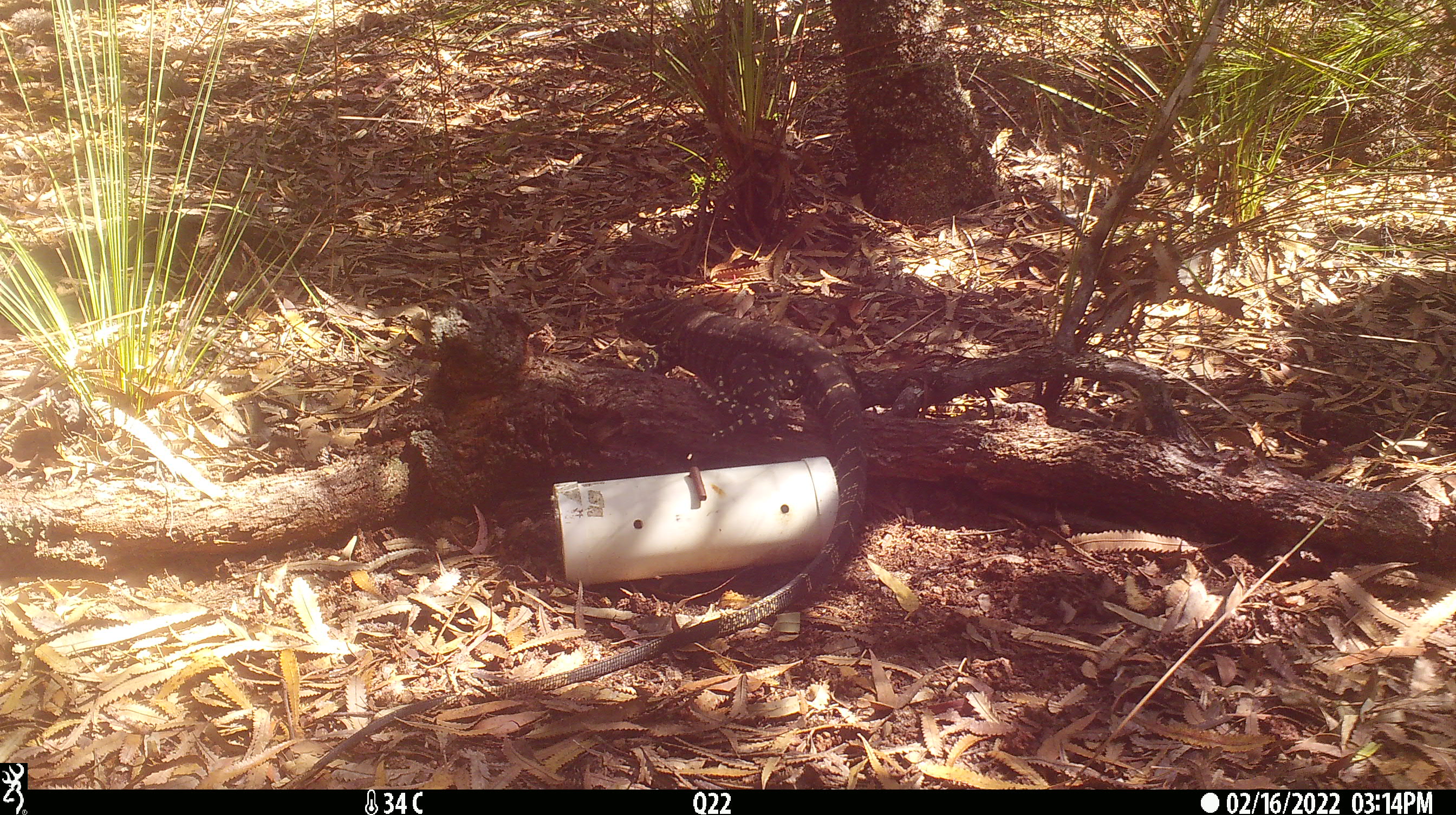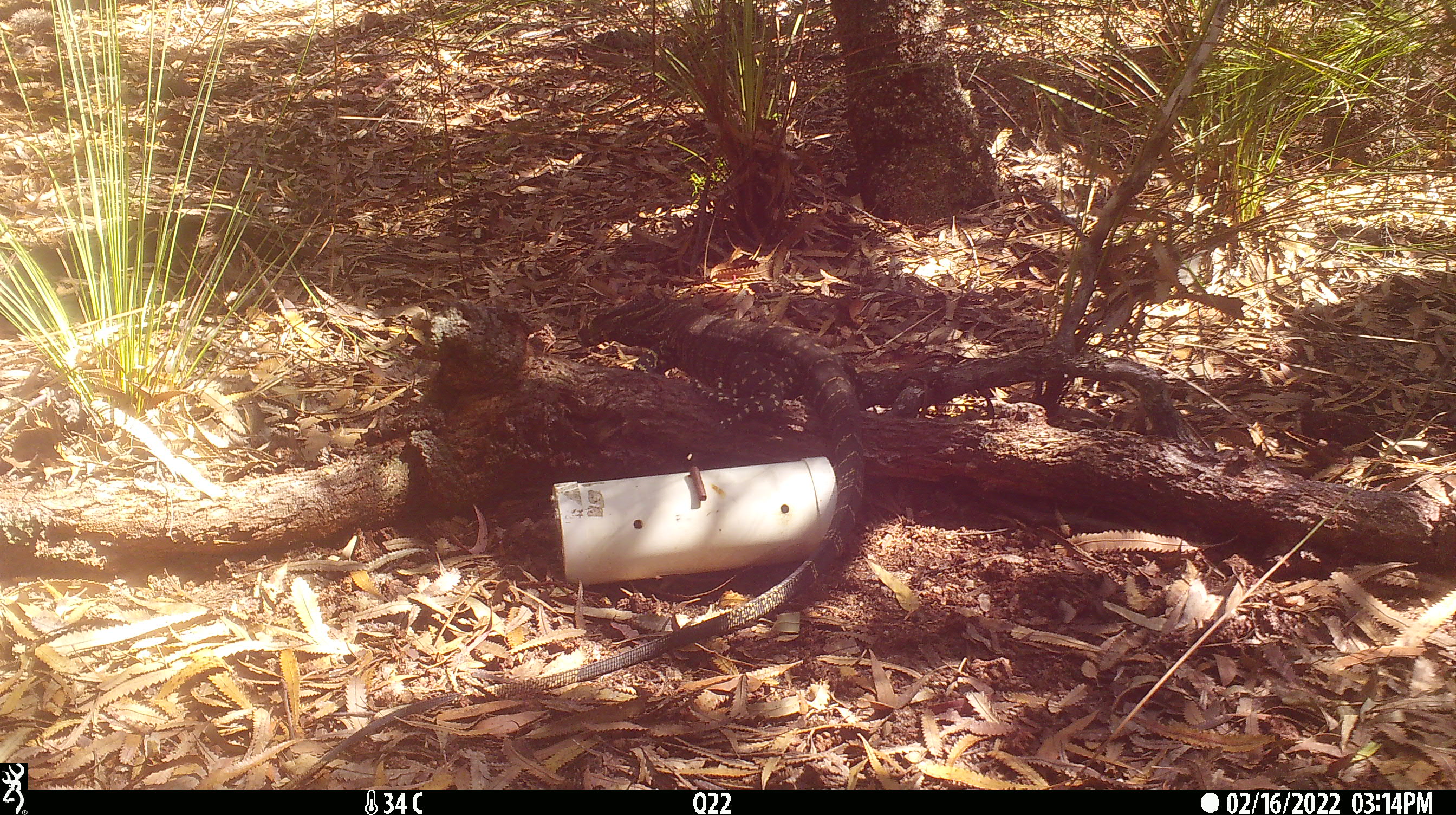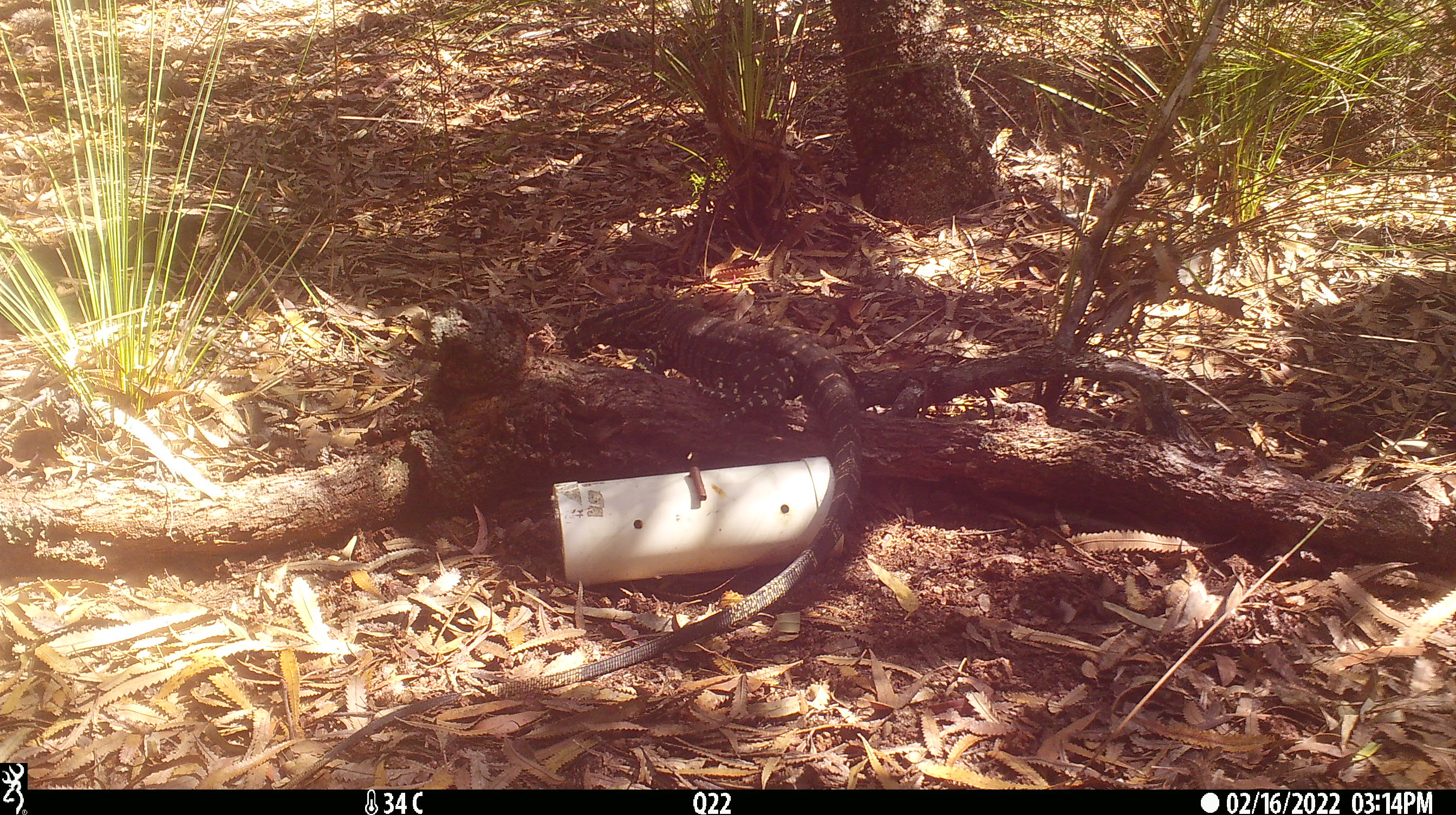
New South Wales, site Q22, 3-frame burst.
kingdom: Animalia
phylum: Chordata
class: Reptilia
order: Squamata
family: Varanidae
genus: Varanus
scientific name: Varanus varius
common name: lace monitor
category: goanna